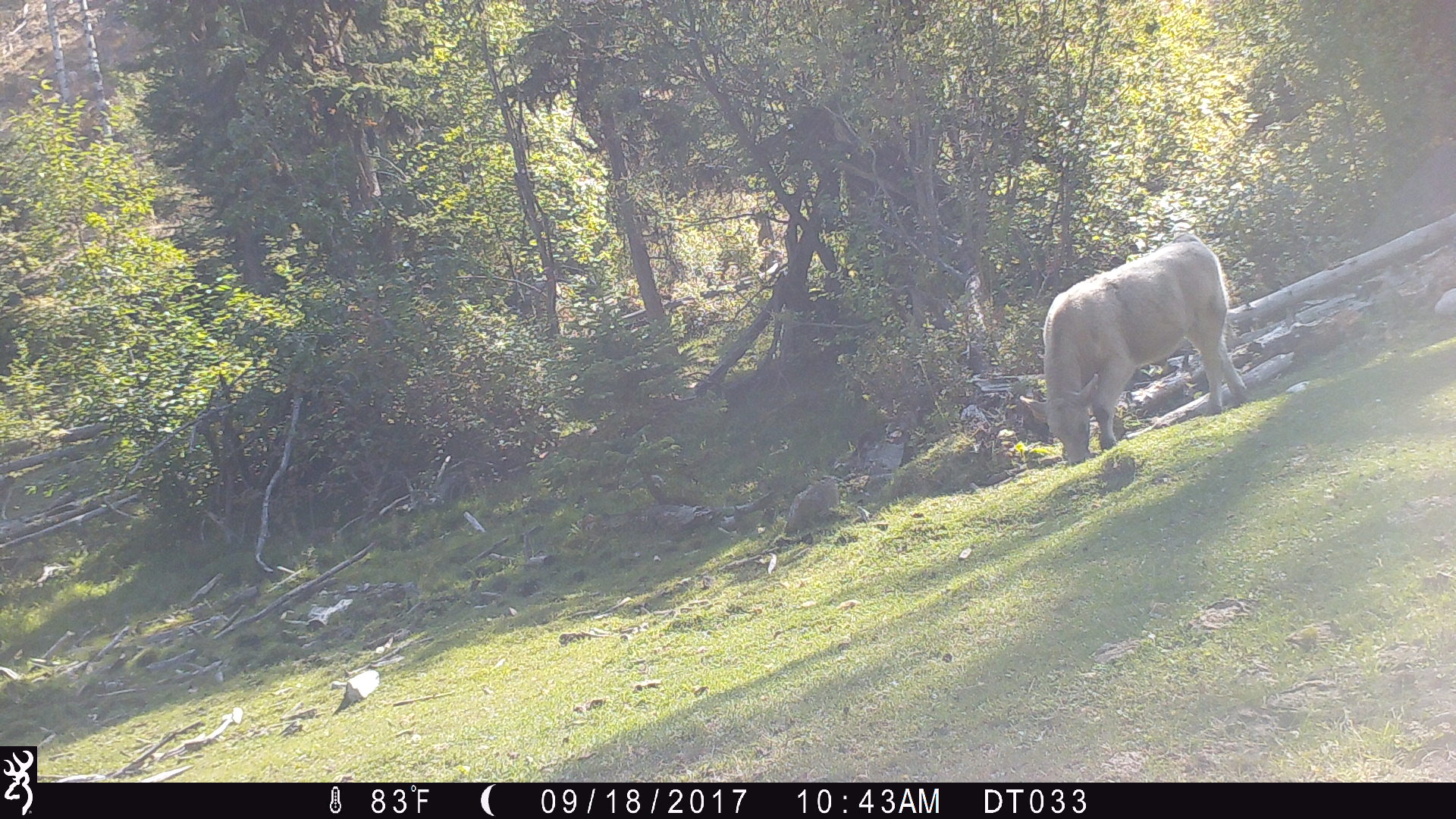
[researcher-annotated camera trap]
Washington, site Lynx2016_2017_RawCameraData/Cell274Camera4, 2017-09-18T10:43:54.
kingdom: Animalia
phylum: Chordata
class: Mammalia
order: Artiodactyla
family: Bovidae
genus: Bos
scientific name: Bos taurus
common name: domestic cattle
Domestic cattle (Bos taurus). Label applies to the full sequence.